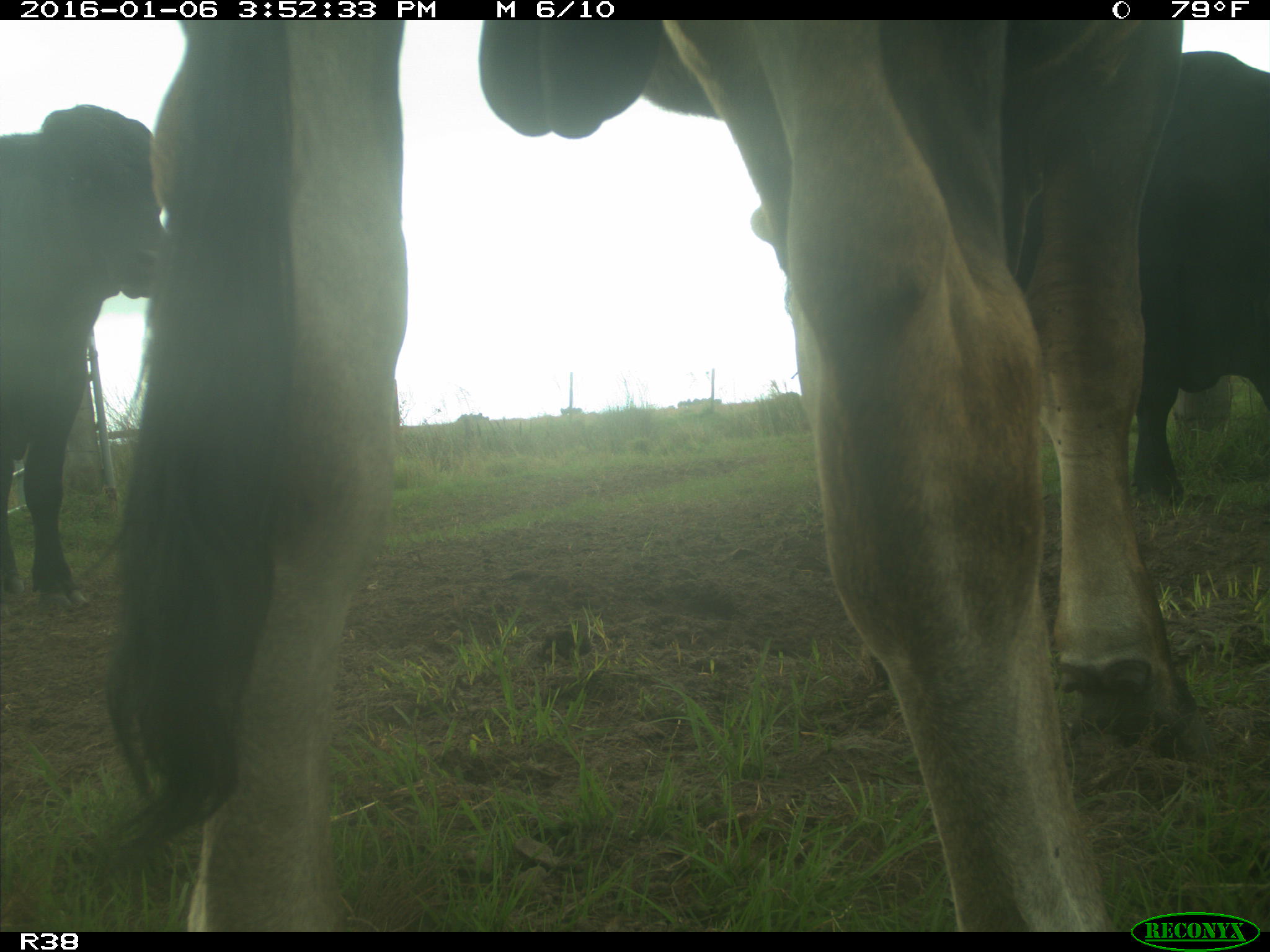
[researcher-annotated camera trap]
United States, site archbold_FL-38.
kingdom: Animalia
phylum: Chordata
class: Mammalia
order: Artiodactyla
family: Bovidae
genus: Bos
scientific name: Bos taurus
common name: domestic cow